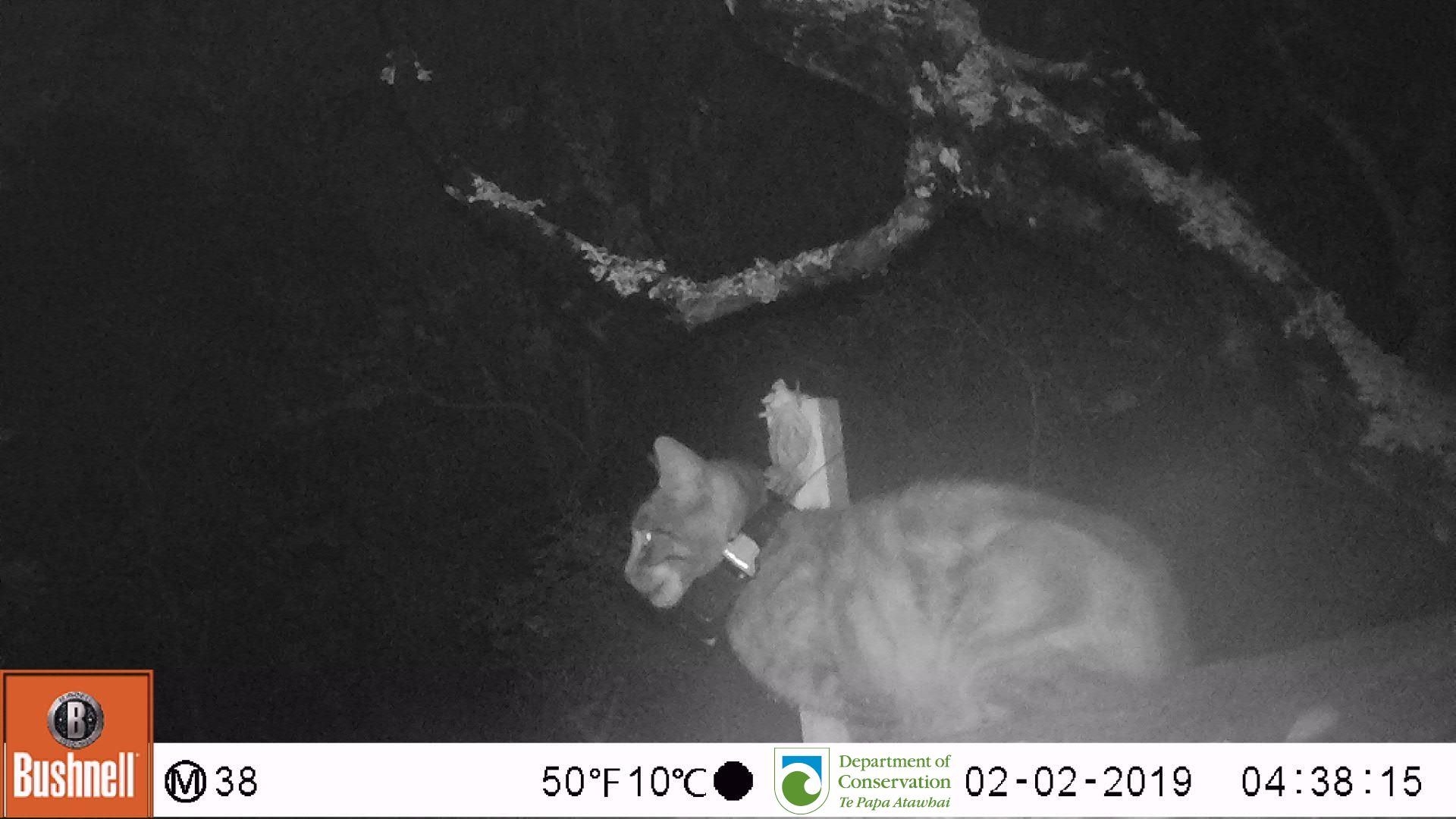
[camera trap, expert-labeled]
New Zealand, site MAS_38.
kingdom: Animalia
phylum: Chordata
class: Mammalia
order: Carnivora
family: Felidae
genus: Felis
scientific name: Felis catus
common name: domestic cat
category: cat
Cat (domestic cat) (Felis catus).